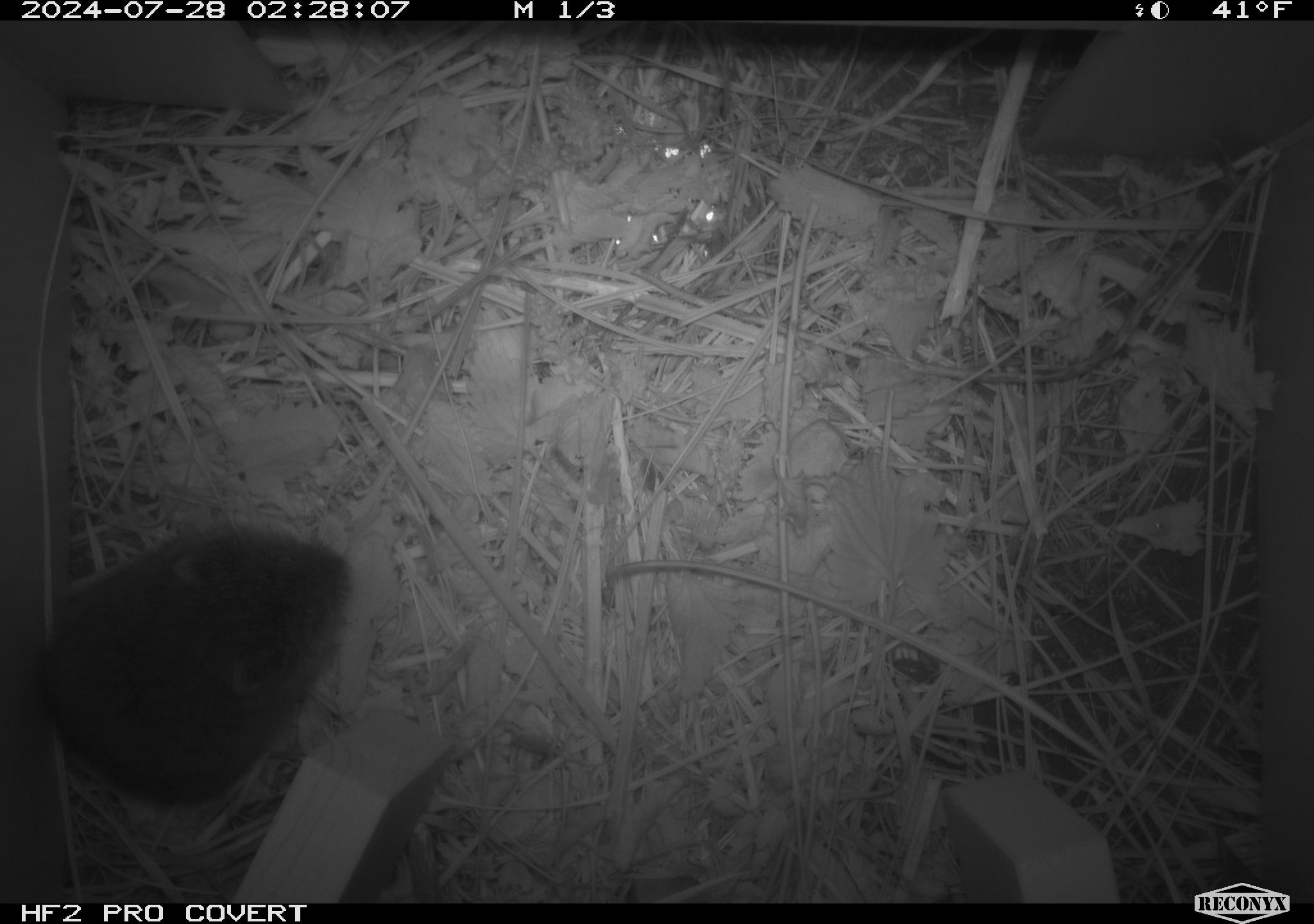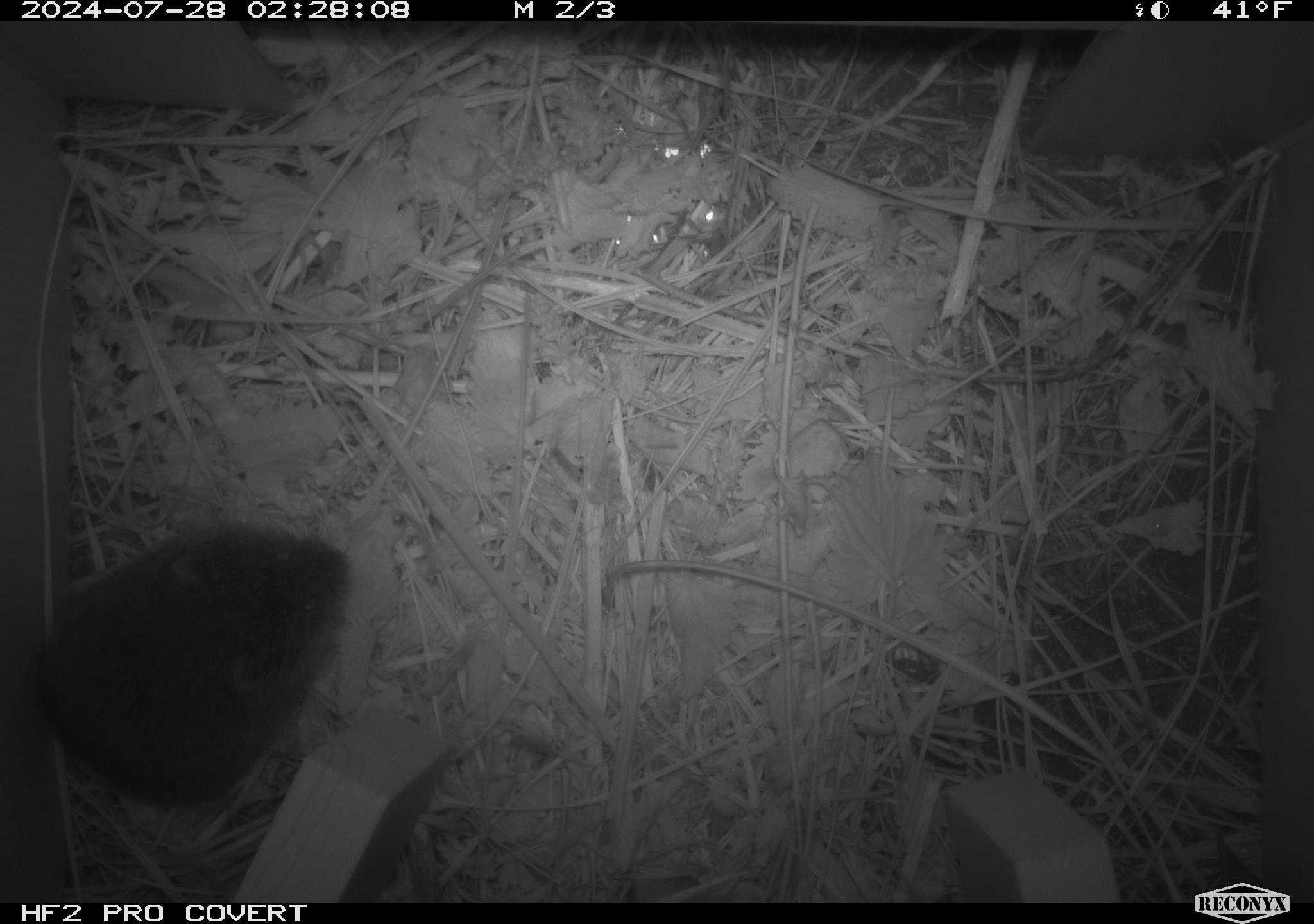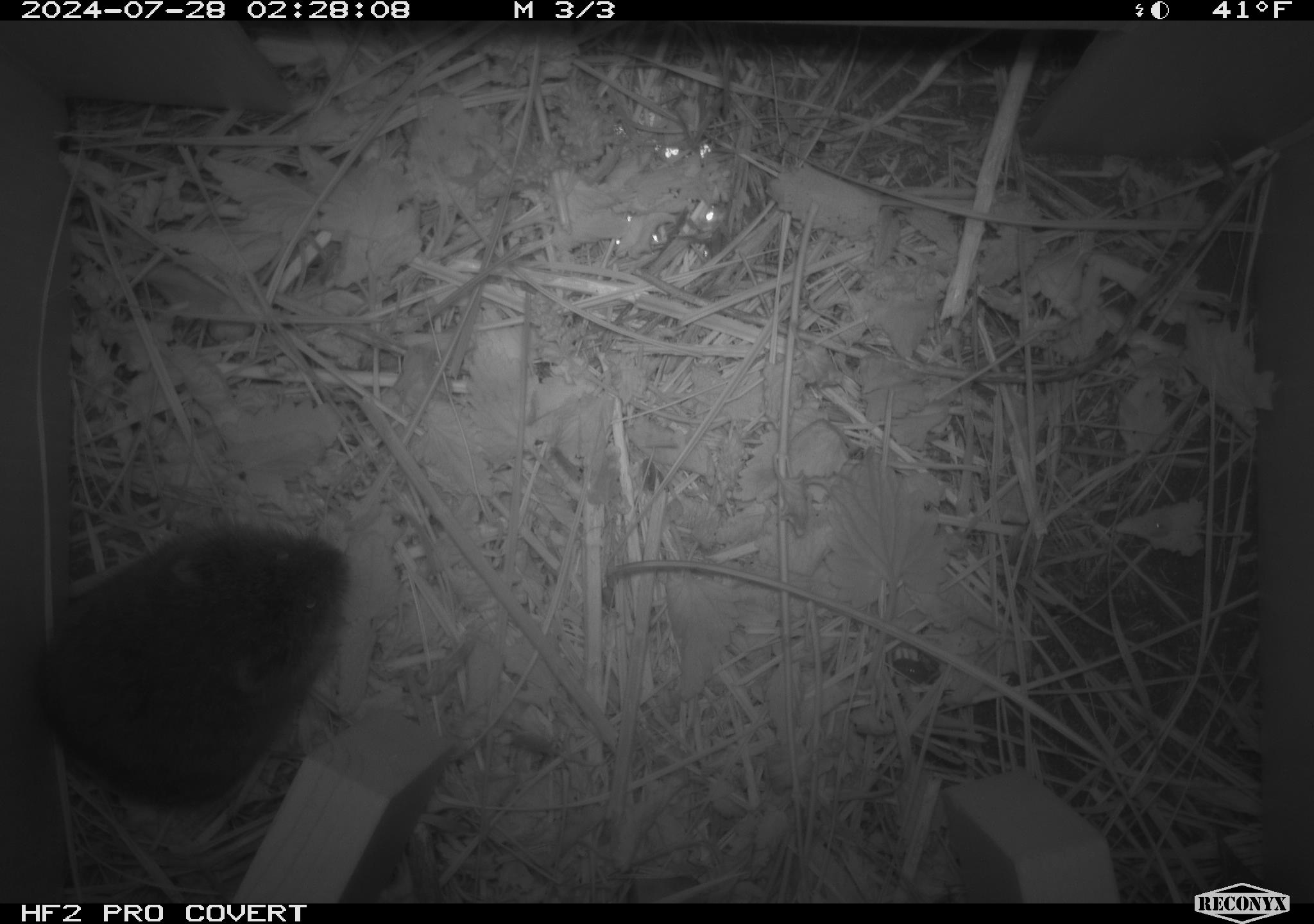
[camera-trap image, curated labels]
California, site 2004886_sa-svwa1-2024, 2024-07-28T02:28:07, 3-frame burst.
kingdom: Animalia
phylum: Chordata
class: Mammalia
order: Rodentia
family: Cricetidae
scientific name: Arvicolinae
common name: voles, lemmings, and muskrats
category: arvicolinae subfamily